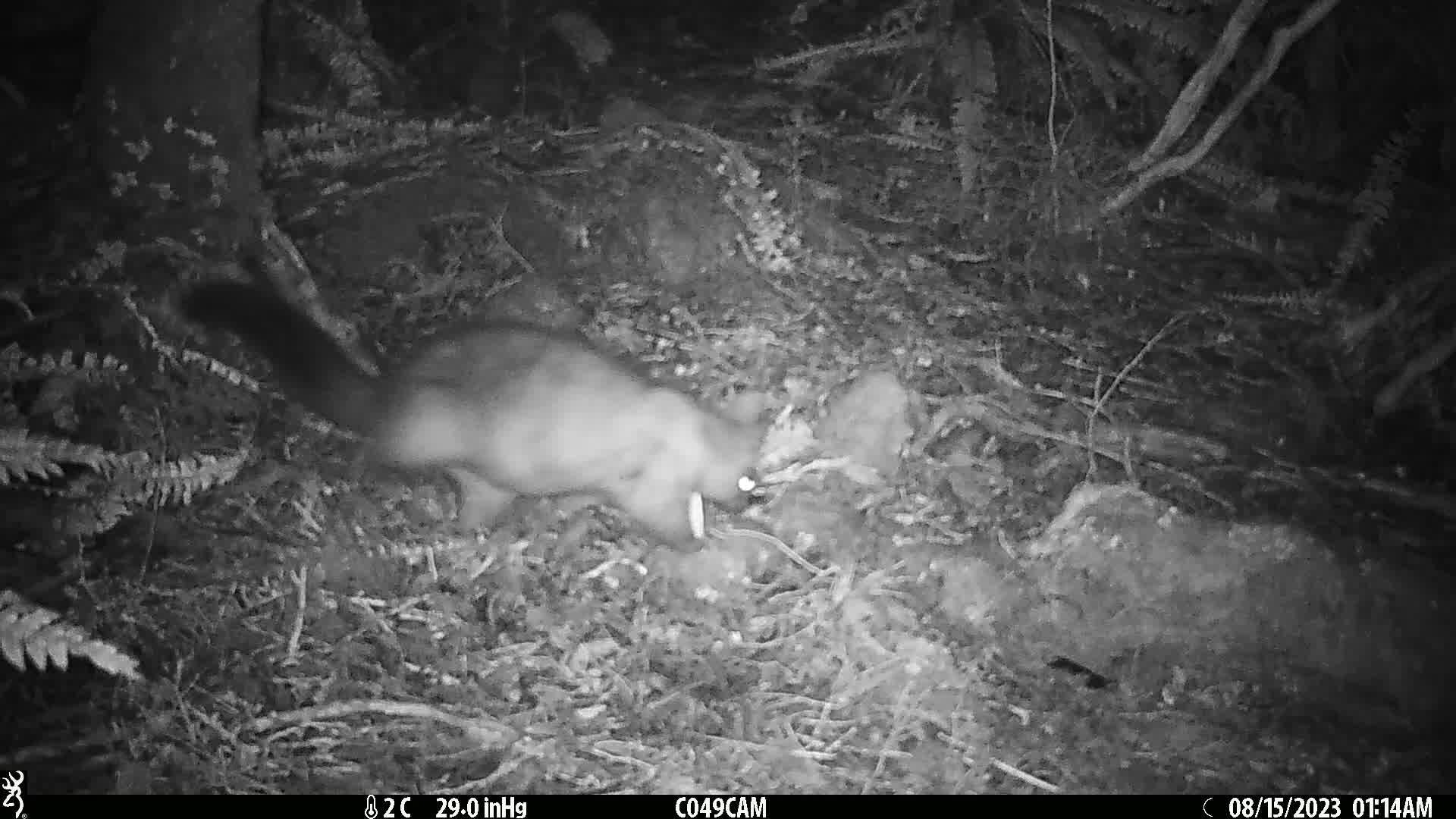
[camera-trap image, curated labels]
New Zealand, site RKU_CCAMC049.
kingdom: Animalia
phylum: Chordata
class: Mammalia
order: Diprotodontia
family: Phalangeridae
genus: Trichosurus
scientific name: Trichosurus vulpecula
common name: common brushtail possum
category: possum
Possum (common brushtail possum) (Trichosurus vulpecula).